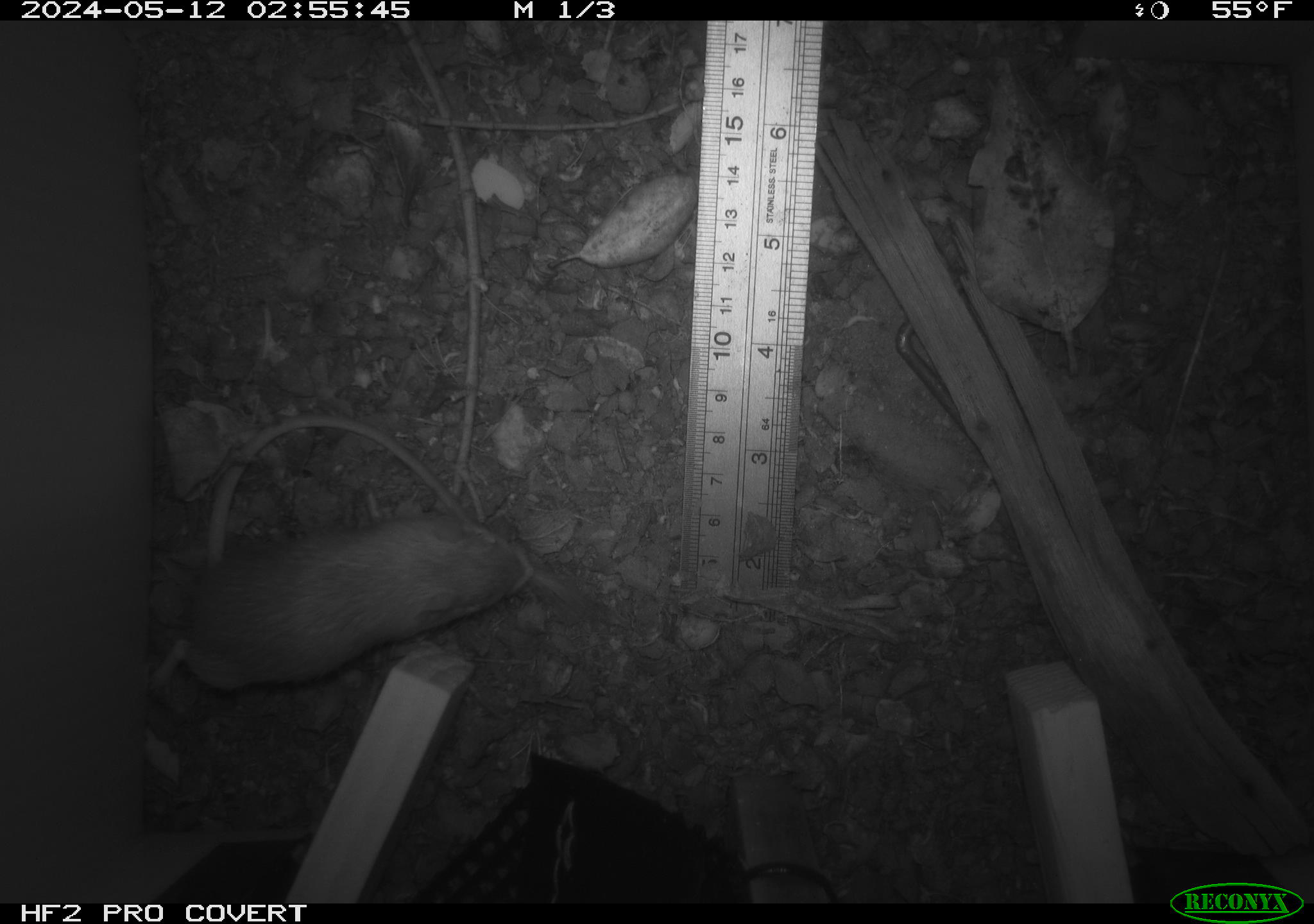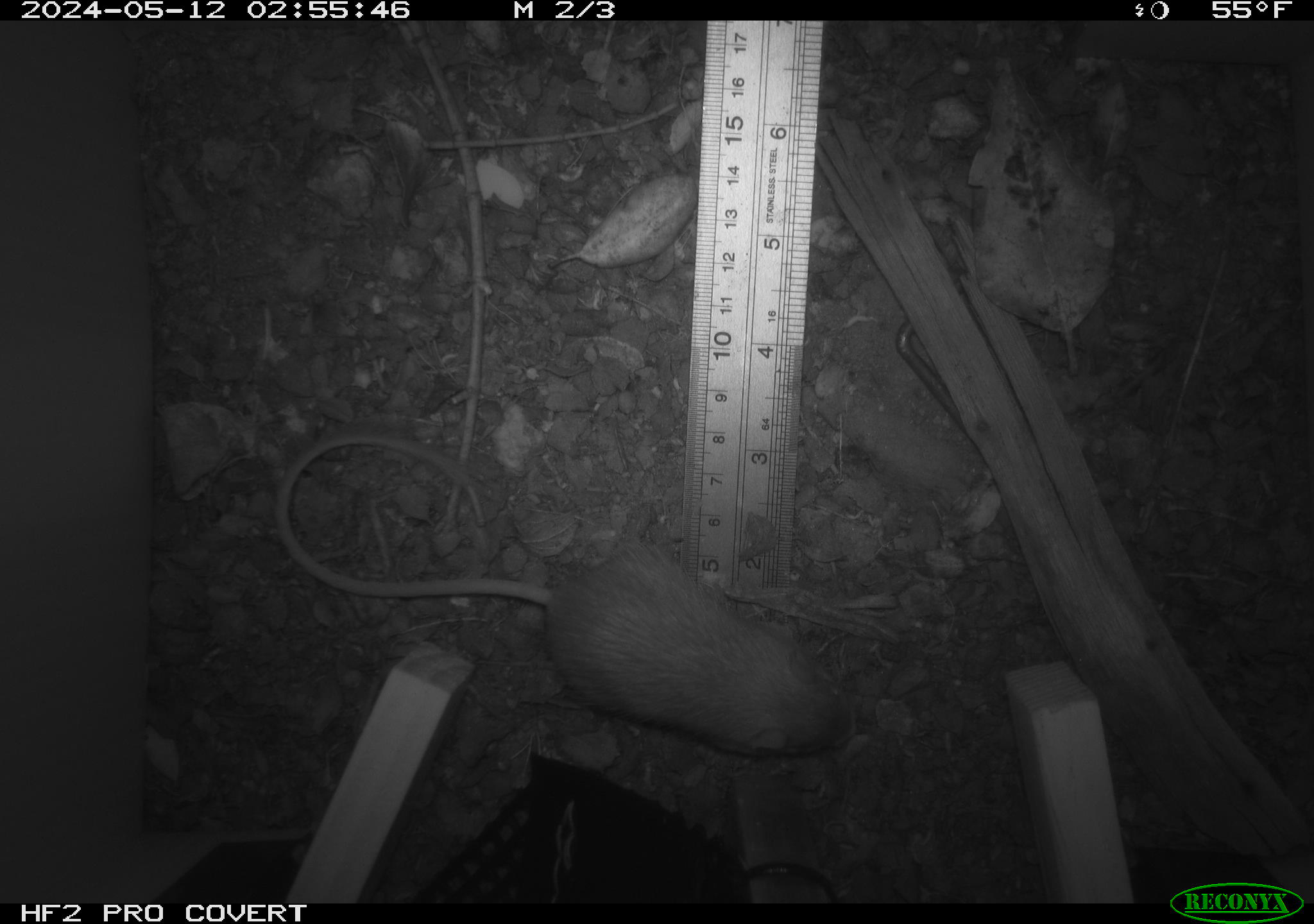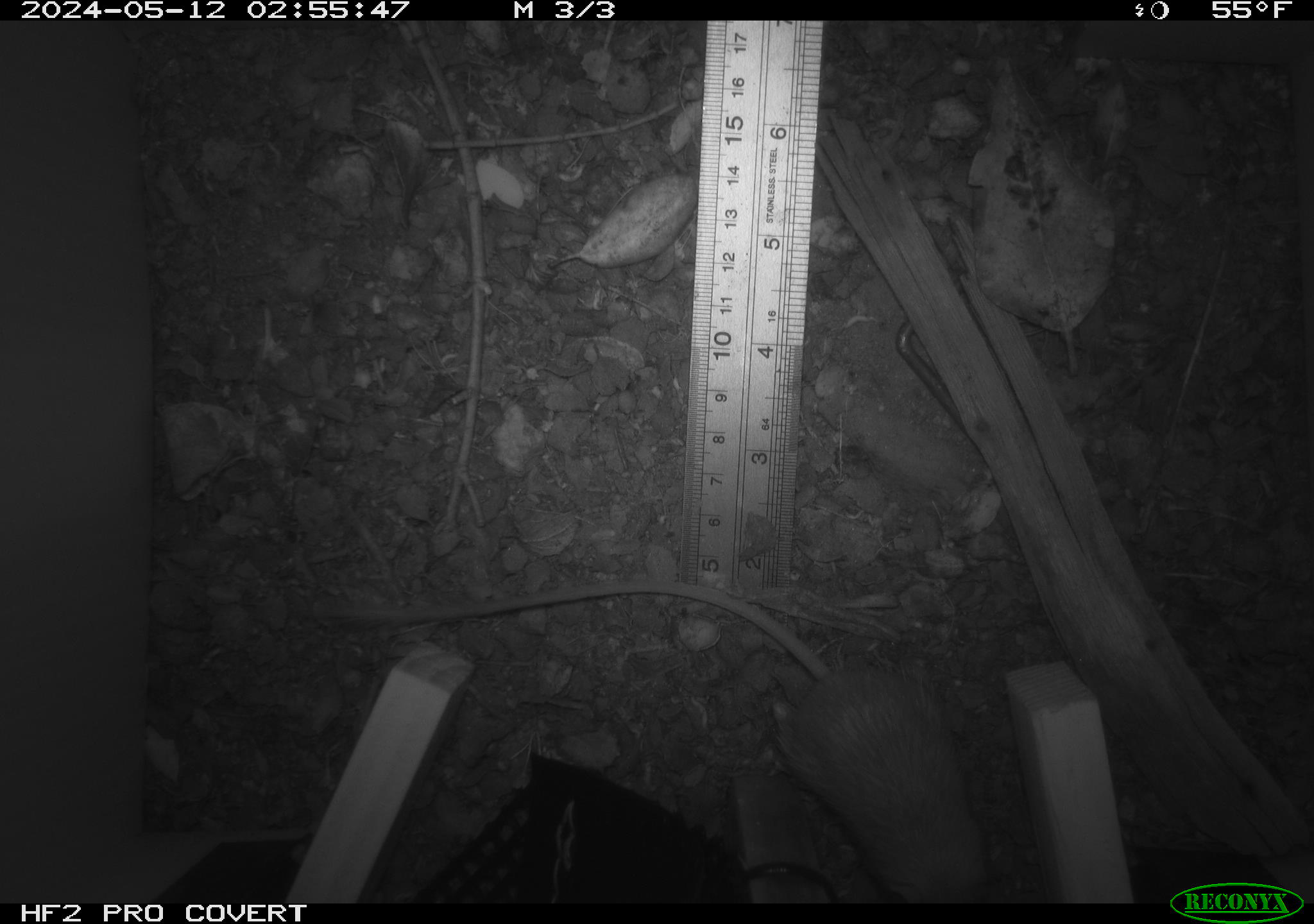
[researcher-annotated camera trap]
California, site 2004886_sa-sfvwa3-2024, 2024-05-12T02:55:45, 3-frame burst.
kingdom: Animalia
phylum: Chordata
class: Mammalia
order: Rodentia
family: Heteromyidae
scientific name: Heteromyidae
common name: kangaroo rats and pocket mice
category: heteromyidae family